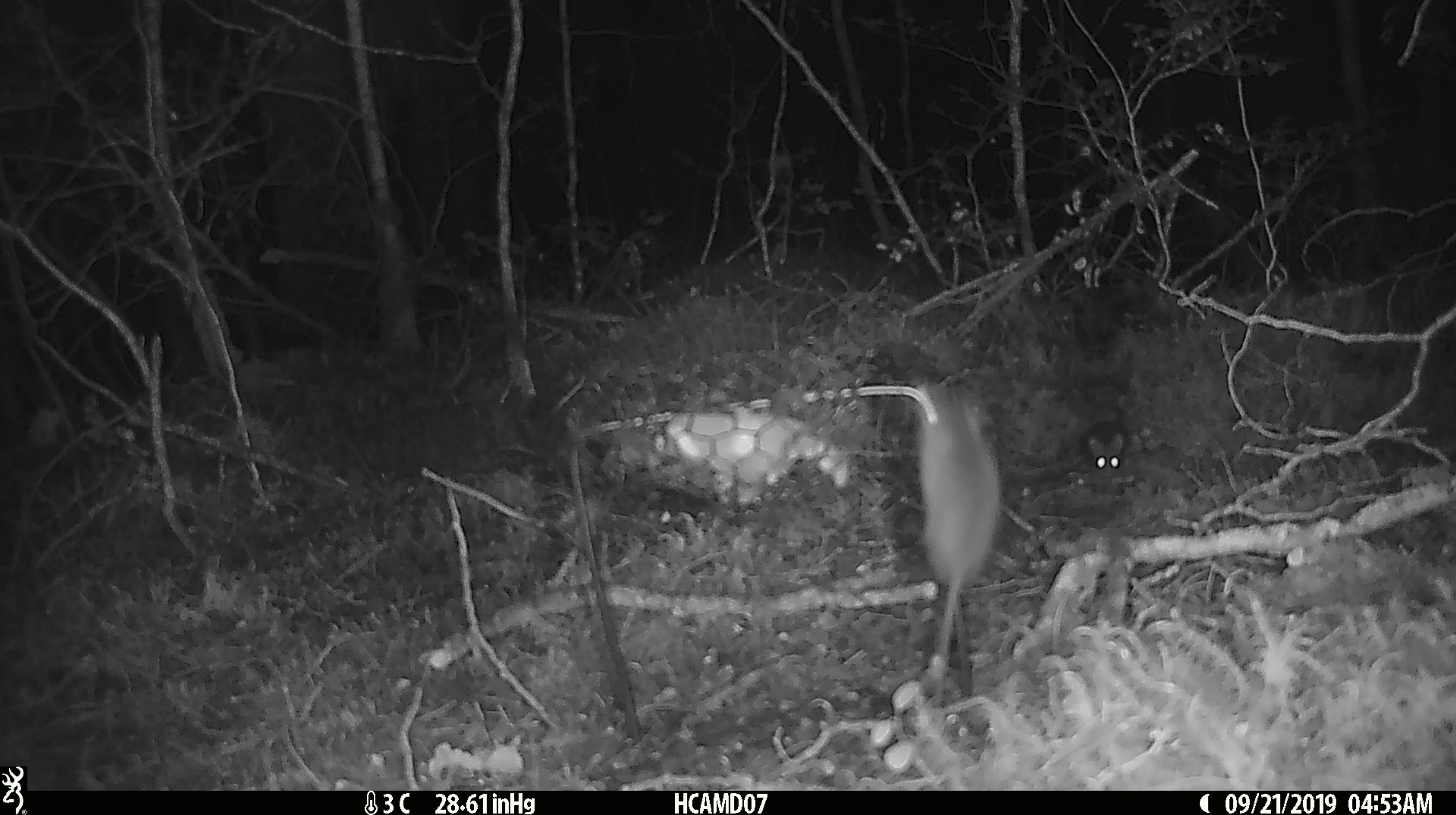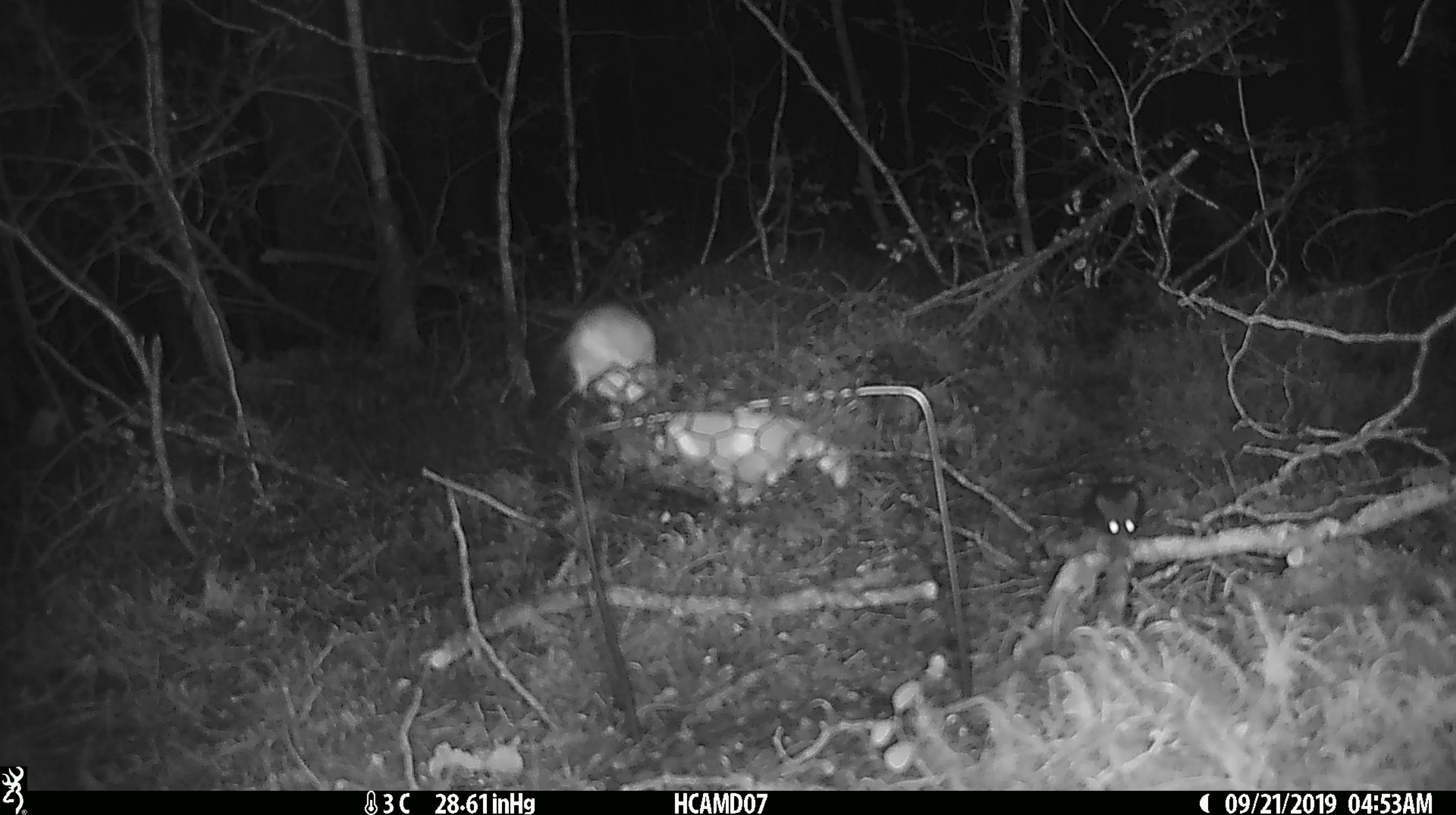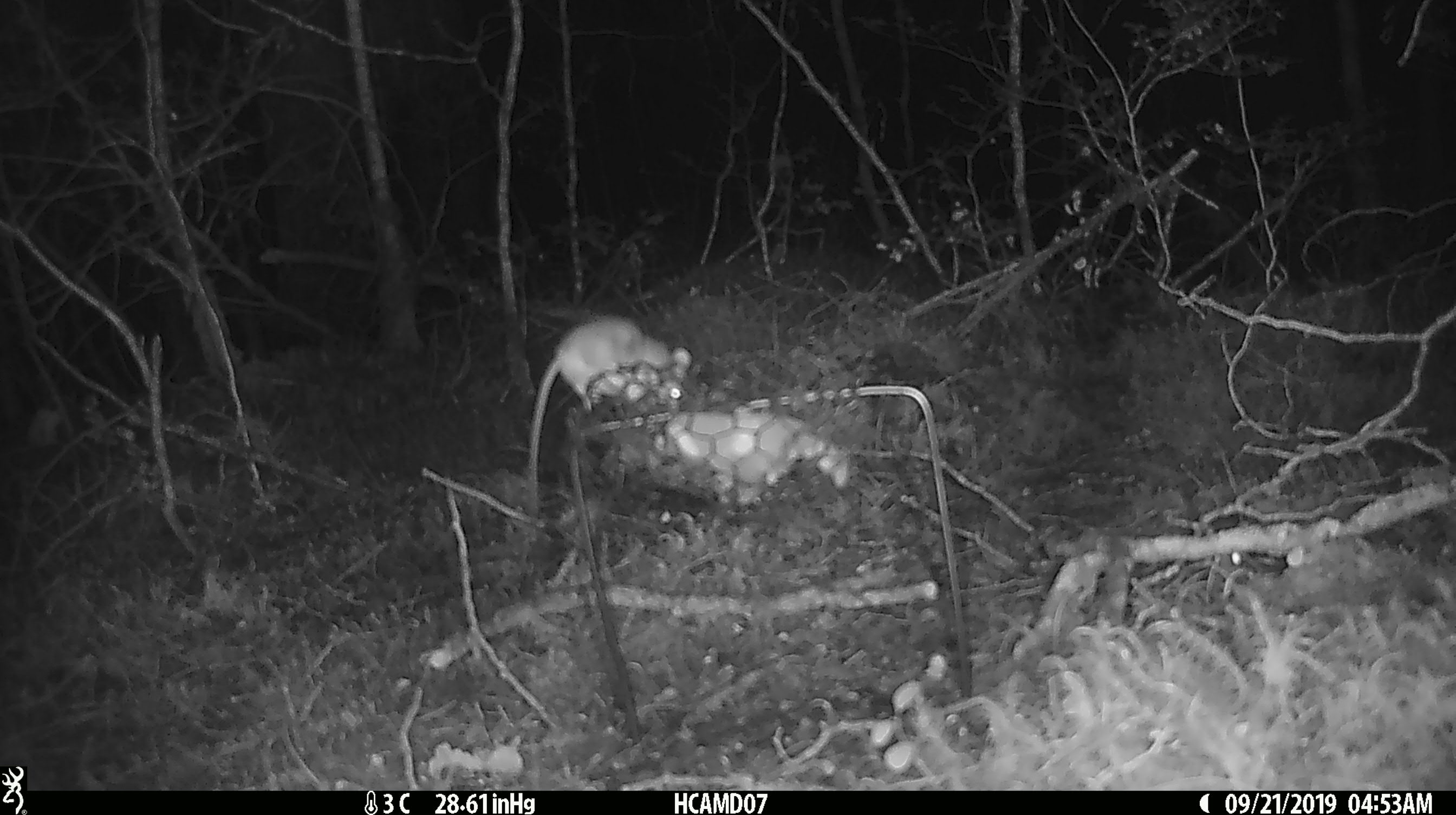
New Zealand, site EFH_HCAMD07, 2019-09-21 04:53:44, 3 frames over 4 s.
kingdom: Animalia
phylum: Chordata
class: Mammalia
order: Rodentia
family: Muridae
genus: Mus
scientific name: Mus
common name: mouse